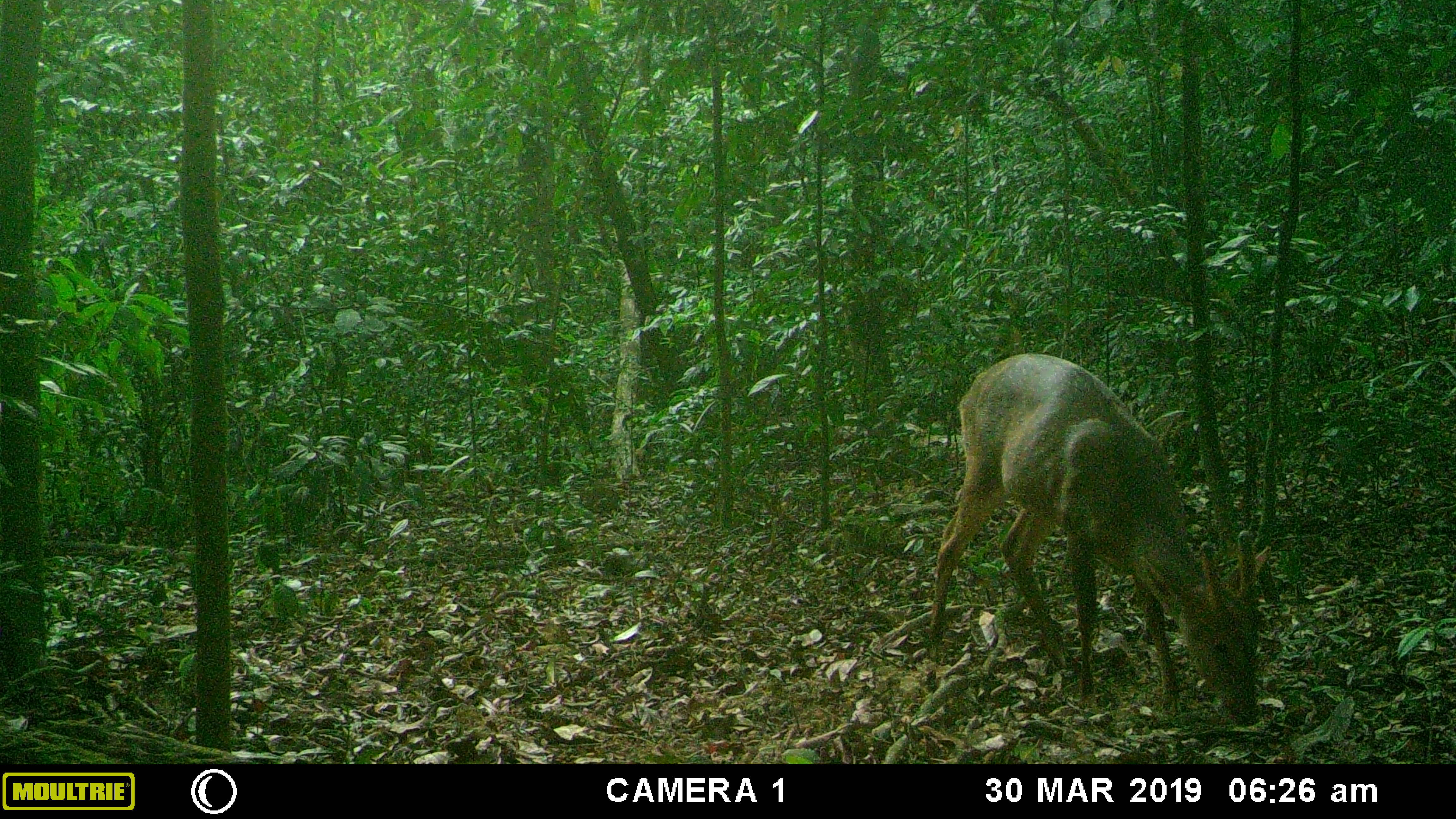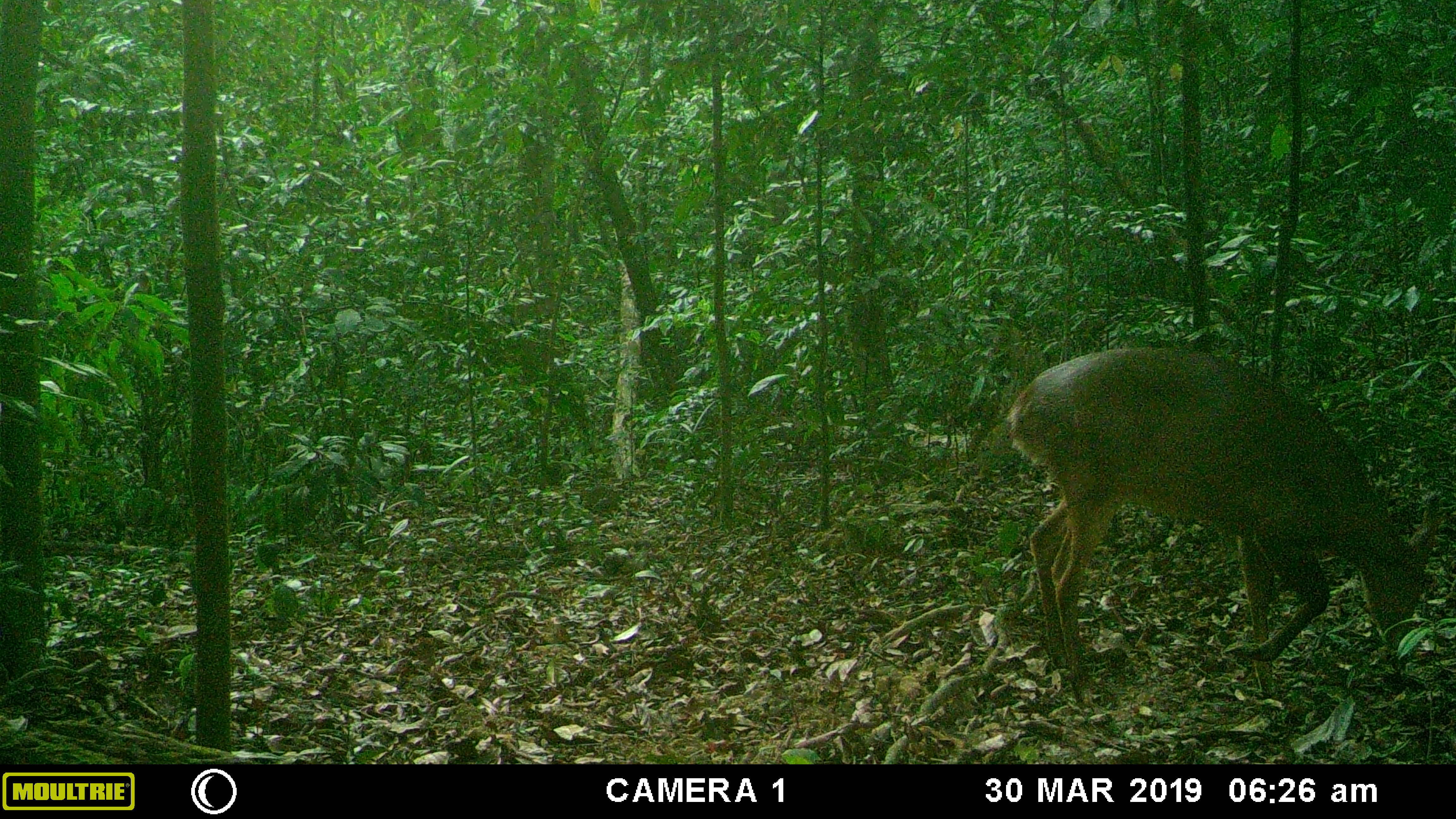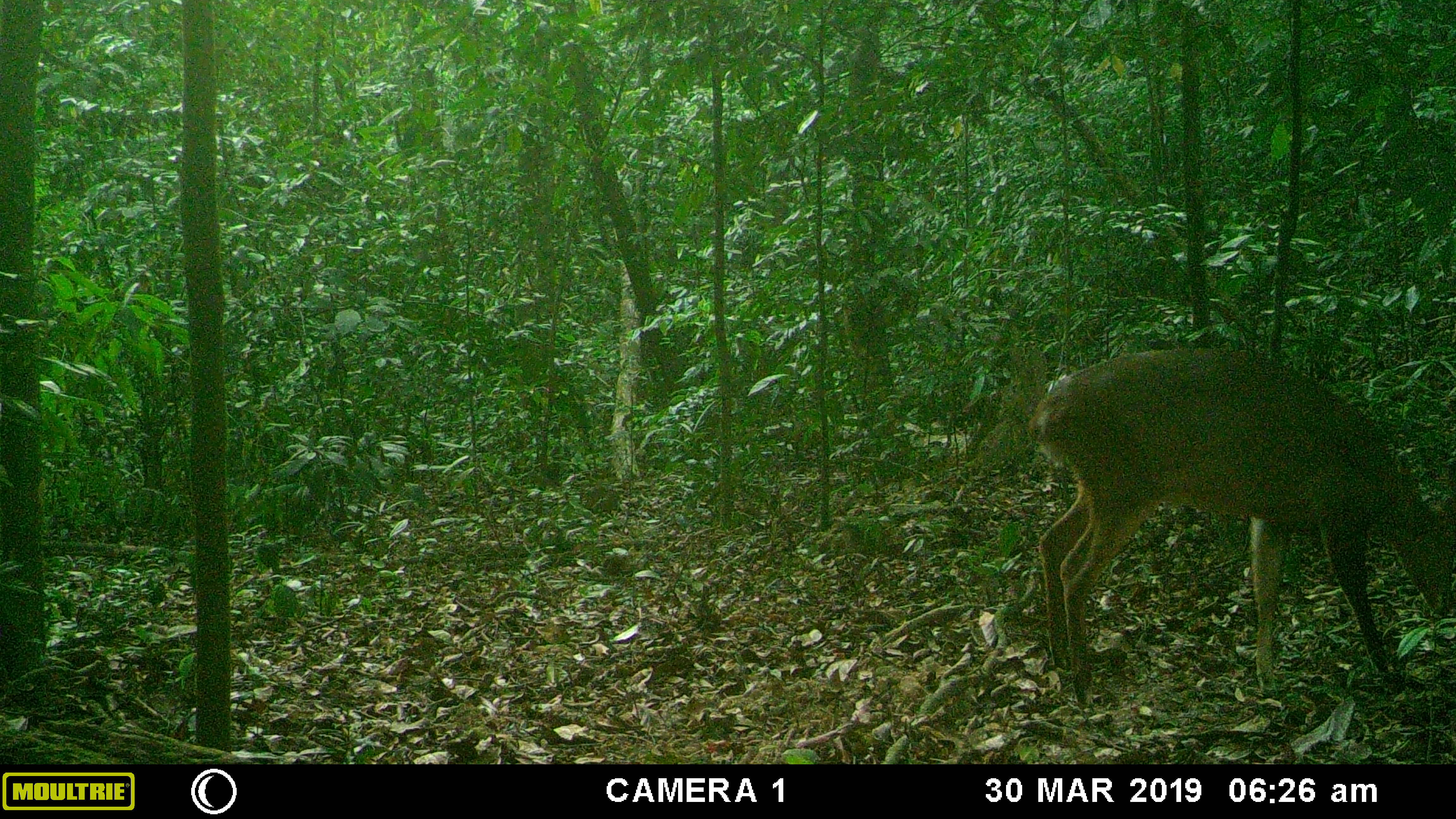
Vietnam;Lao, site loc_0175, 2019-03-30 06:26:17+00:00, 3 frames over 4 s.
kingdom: Animalia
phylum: Chordata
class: Mammalia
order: Artiodactyla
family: Cervidae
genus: Muntiacus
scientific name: Muntiacus vuquangensis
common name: large-antlered muntjac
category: large antlered muntjac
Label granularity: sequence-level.